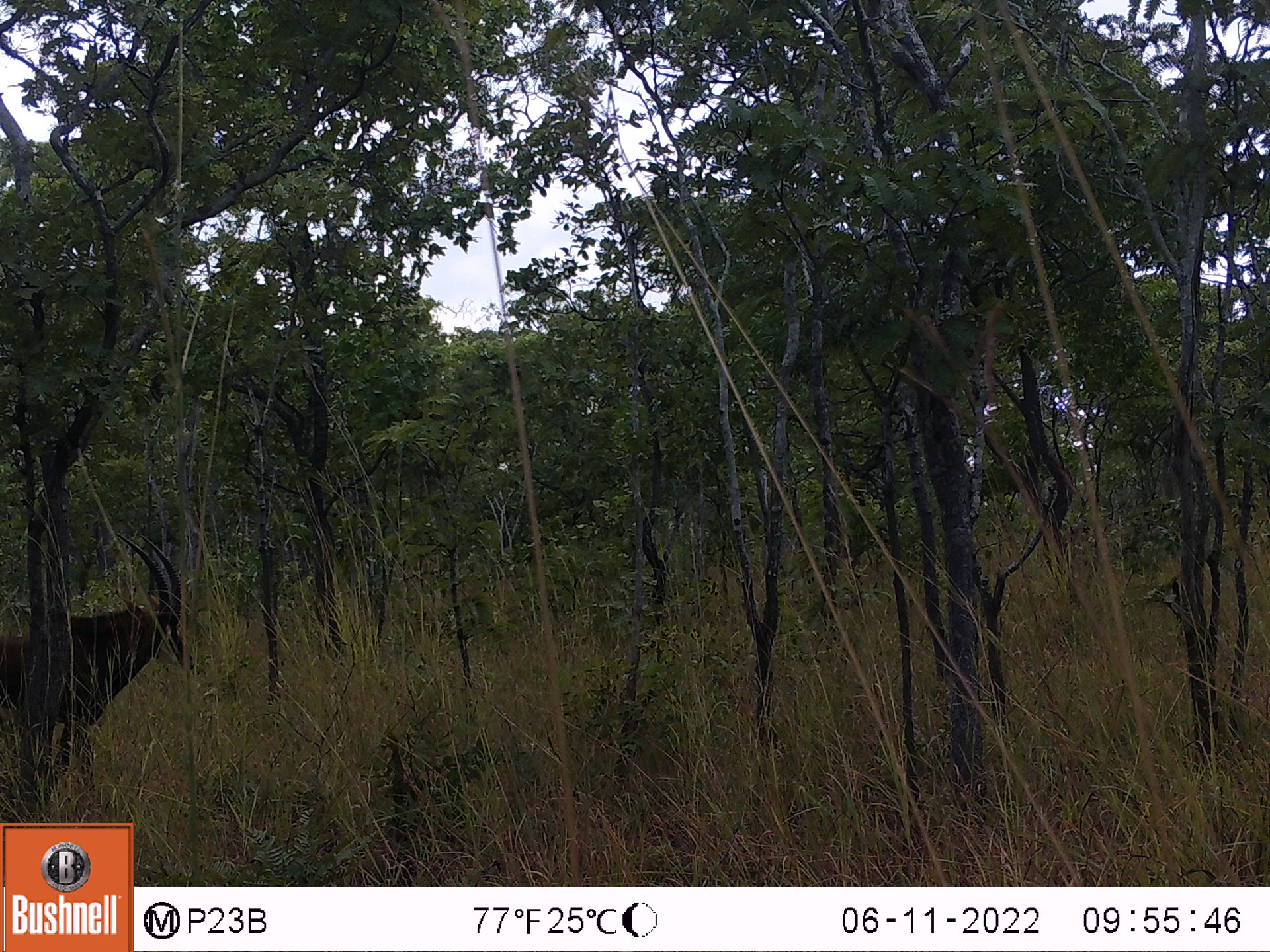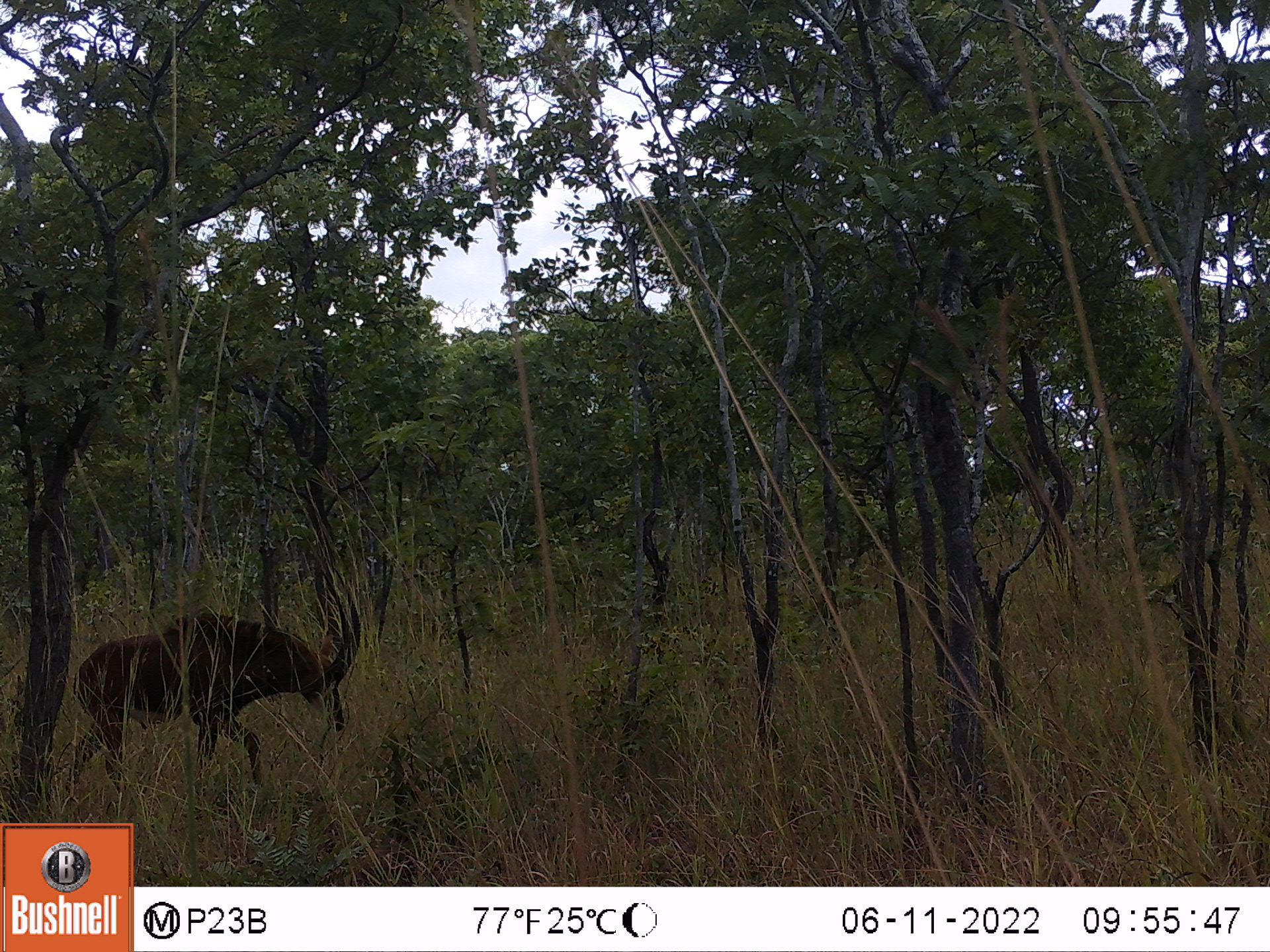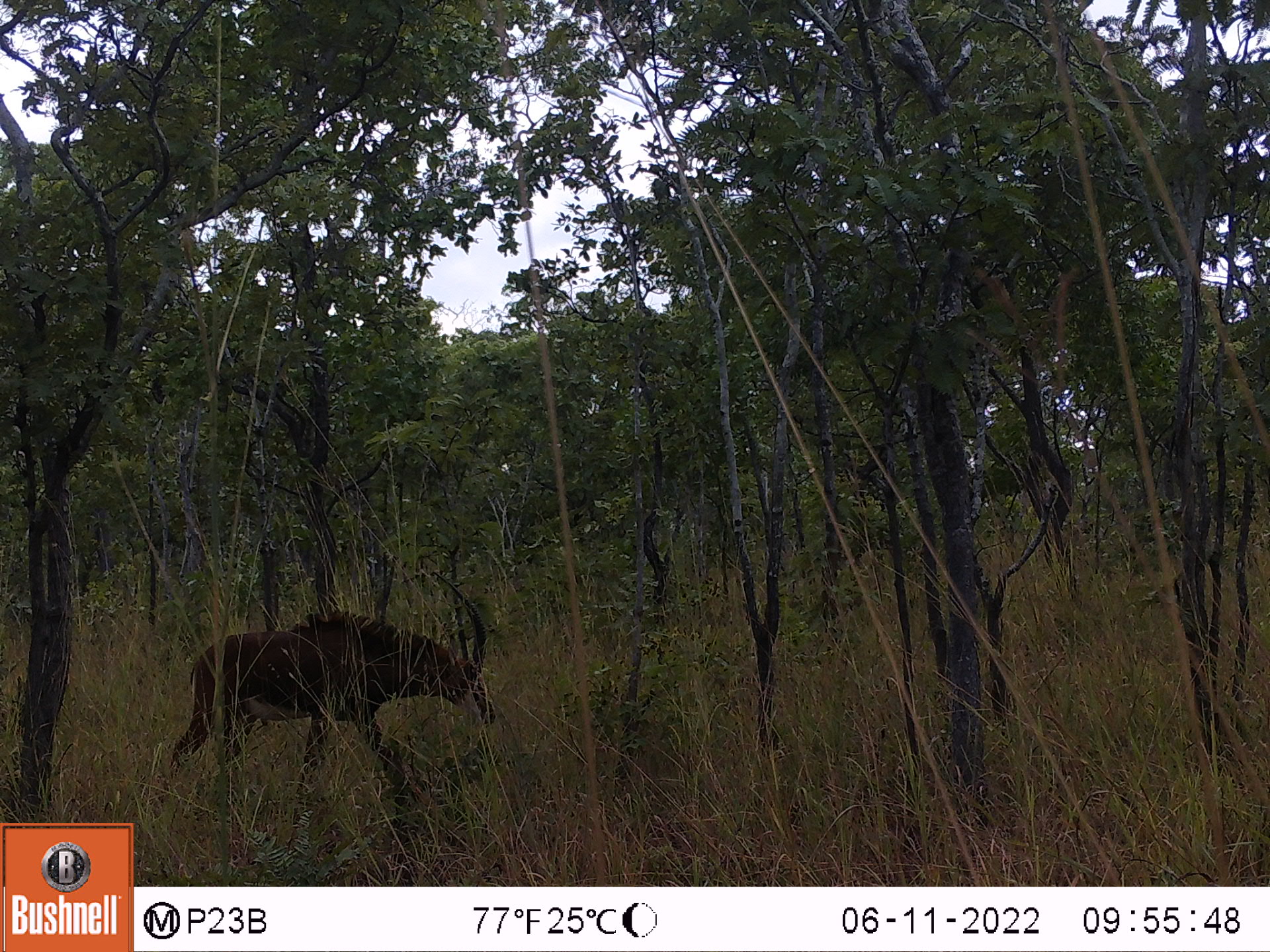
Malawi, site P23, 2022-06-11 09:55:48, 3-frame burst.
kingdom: Animalia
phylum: Chordata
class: Mammalia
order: Artiodactyla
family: Bovidae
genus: Hippotragus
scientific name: Hippotragus niger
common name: sable antelope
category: sable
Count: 1.